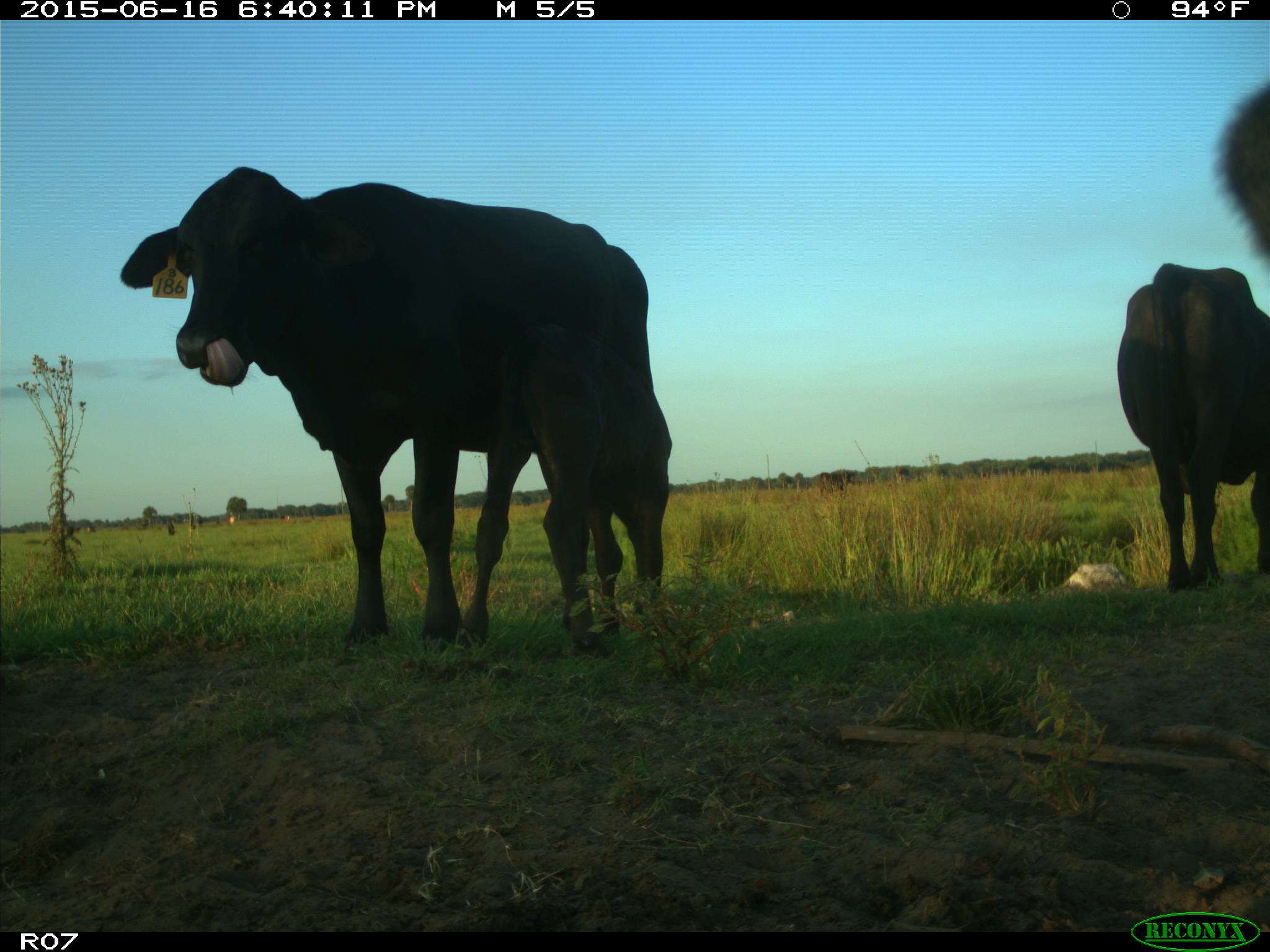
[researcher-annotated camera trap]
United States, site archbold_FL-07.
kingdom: Animalia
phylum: Chordata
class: Mammalia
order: Artiodactyla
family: Bovidae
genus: Bos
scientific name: Bos taurus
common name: domestic cow